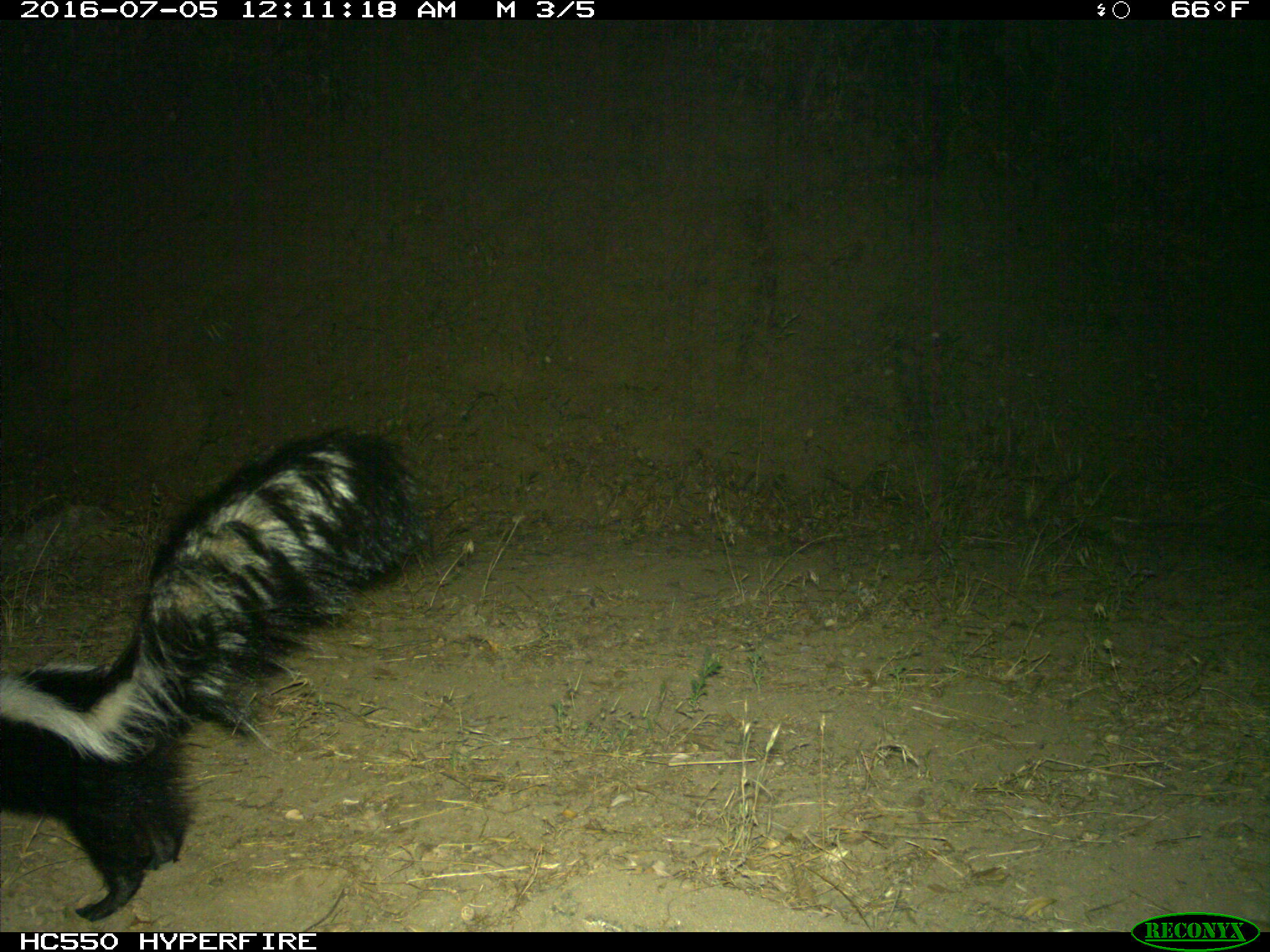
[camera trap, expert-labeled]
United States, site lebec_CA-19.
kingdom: Animalia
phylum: Chordata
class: Mammalia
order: Carnivora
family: Mephitidae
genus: Mephitis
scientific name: Mephitis mephitis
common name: striped skunk